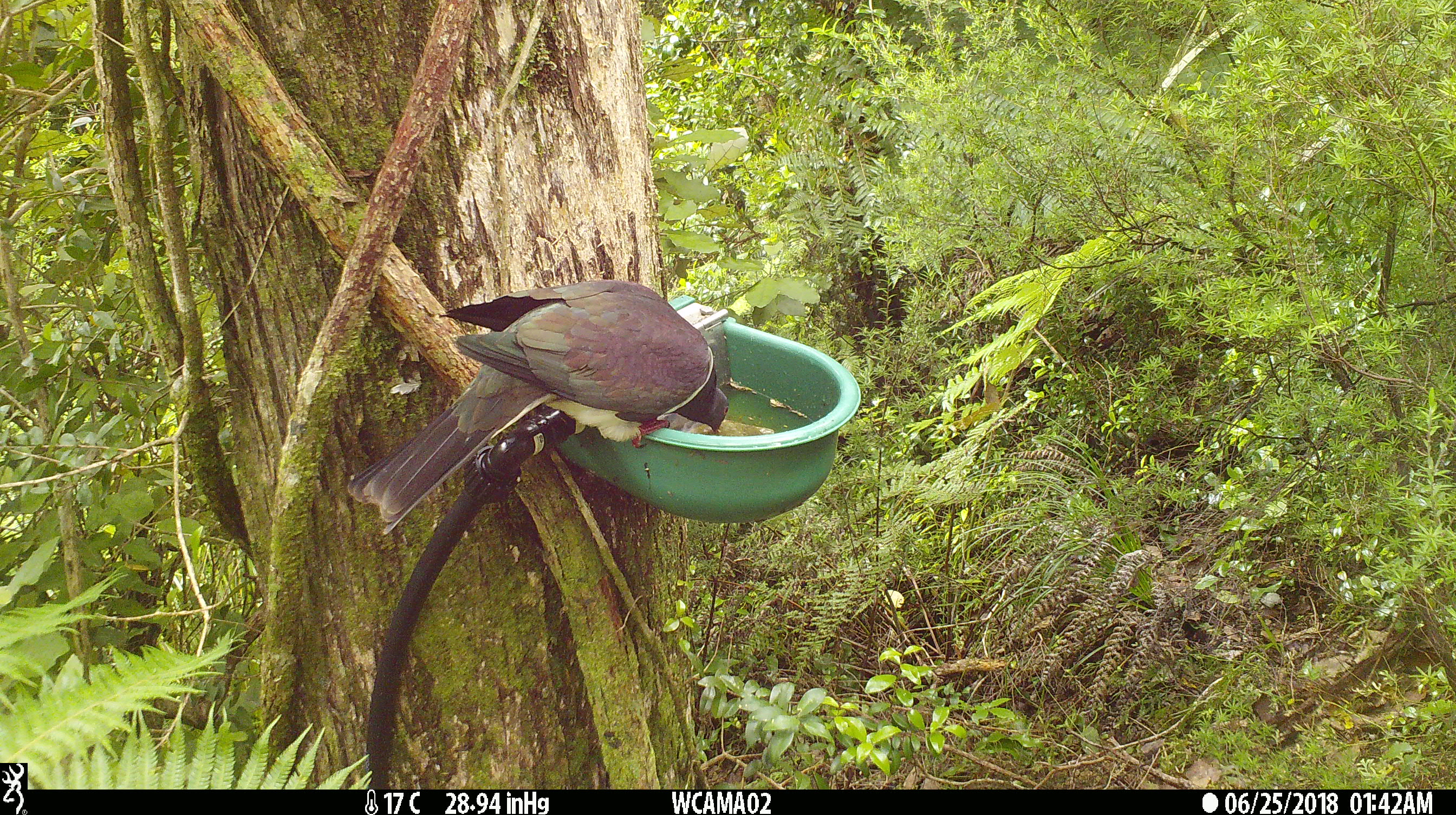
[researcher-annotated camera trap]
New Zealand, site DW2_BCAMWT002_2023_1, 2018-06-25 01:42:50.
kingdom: Animalia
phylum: Chordata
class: Aves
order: Columbiformes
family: Columbidae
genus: Hemiphaga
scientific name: Hemiphaga novaeseelandiae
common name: new zealand pigeon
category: kereru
Kereru (new zealand pigeon) (Hemiphaga novaeseelandiae).